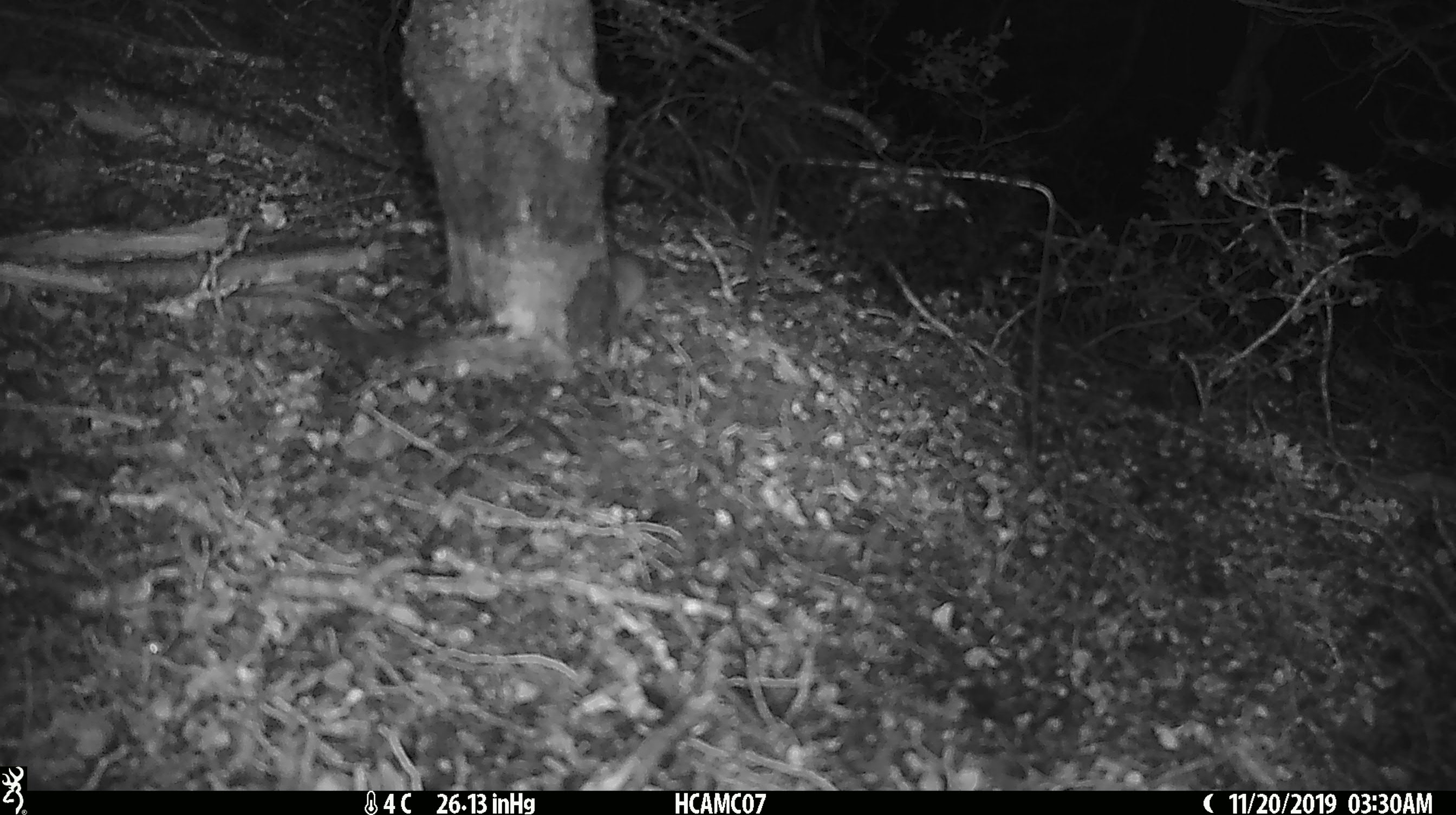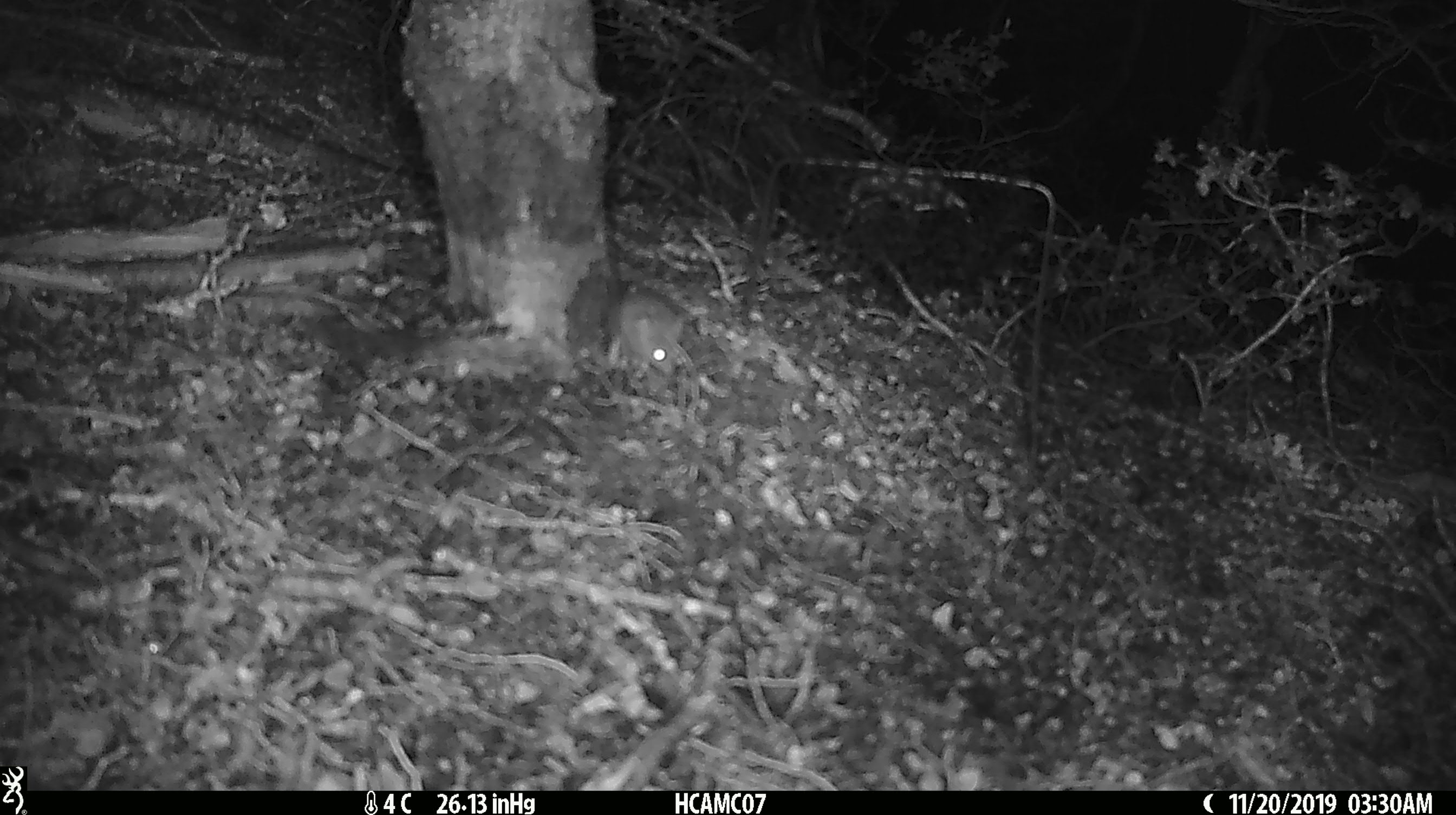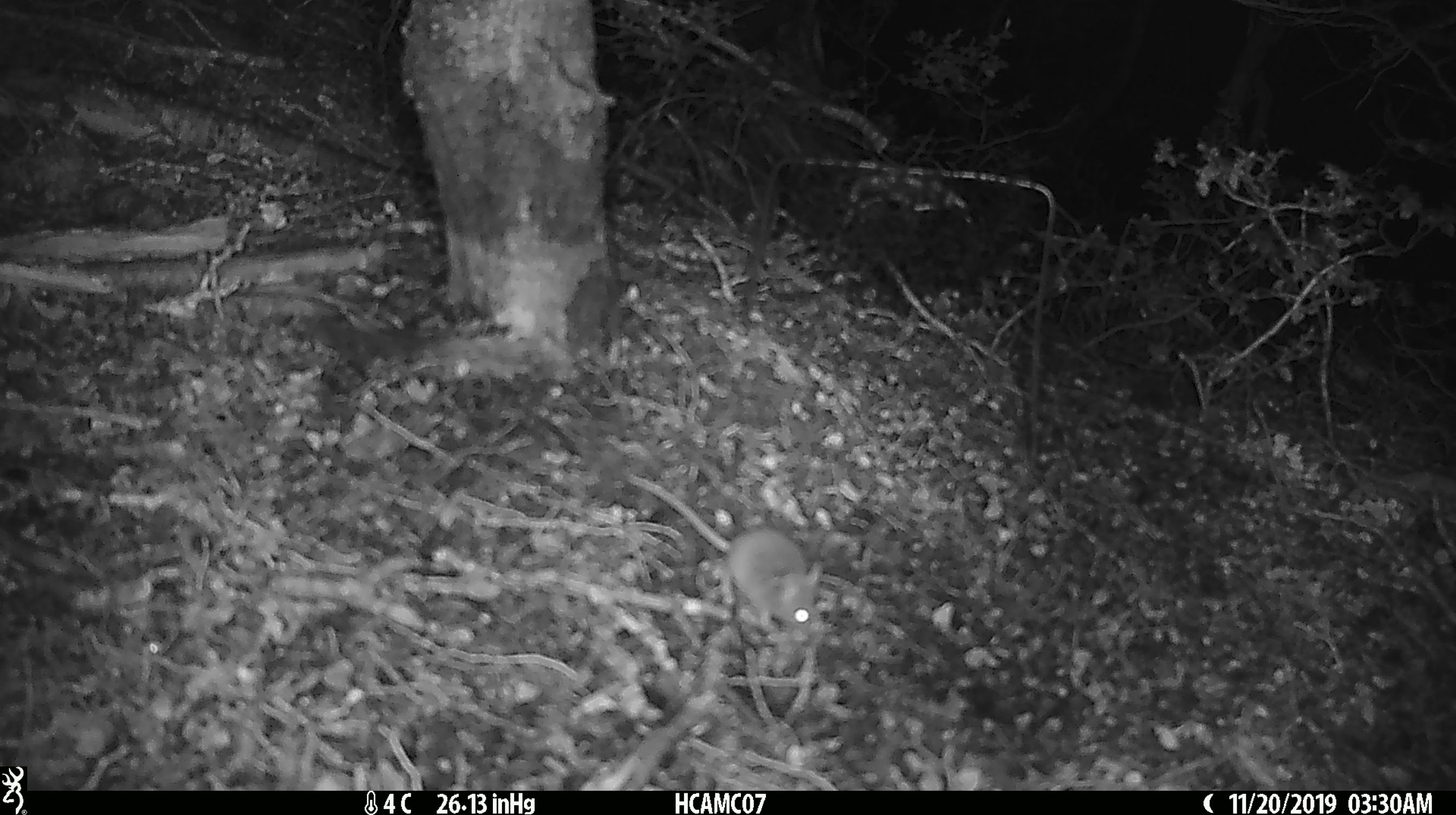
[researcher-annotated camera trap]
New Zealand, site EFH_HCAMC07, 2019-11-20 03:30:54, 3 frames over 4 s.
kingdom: Animalia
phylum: Chordata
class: Mammalia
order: Rodentia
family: Muridae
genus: Mus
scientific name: Mus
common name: mouse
Mouse (Mus).